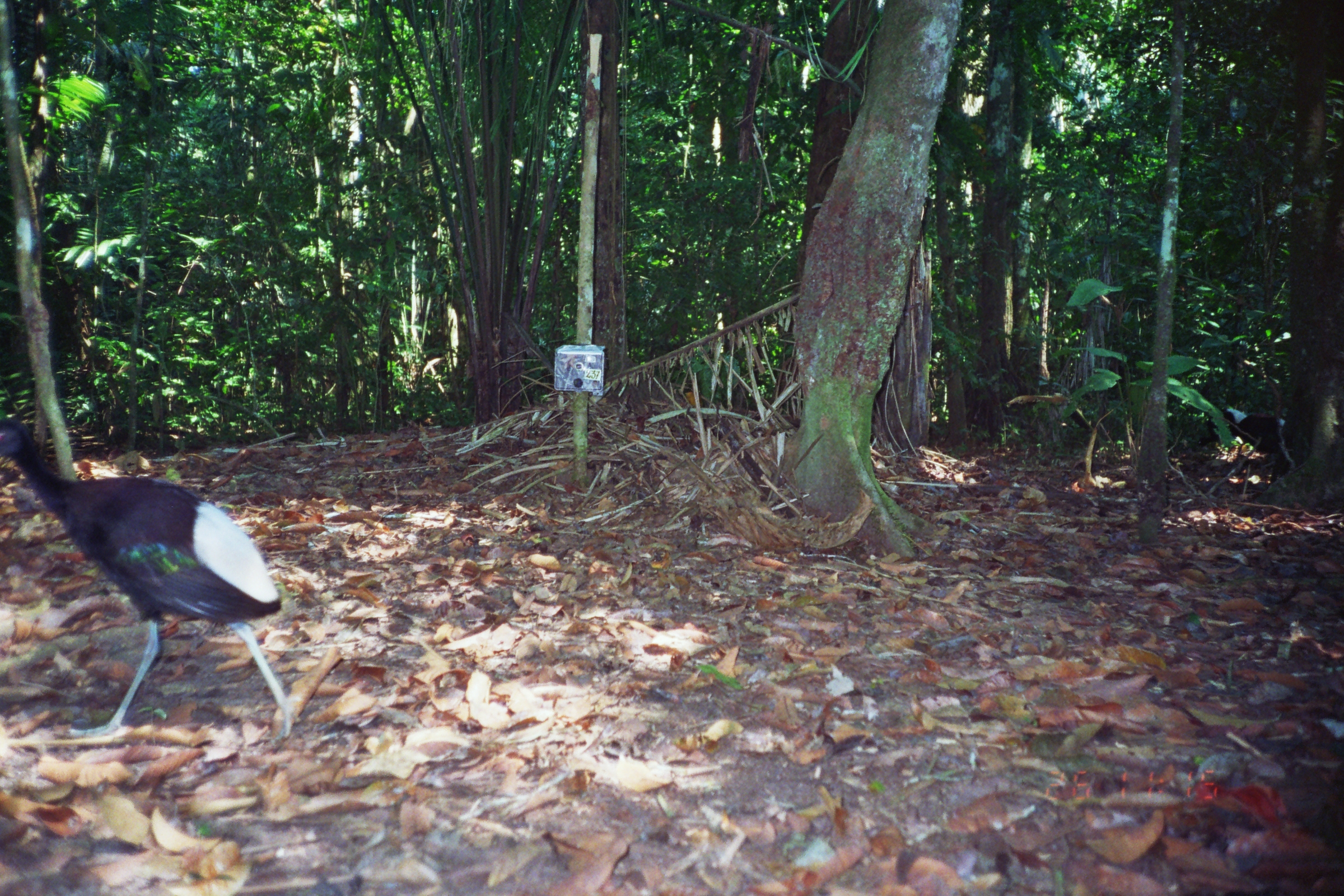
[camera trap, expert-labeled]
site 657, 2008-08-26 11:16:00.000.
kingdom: Animalia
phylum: Chordata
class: Aves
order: Gruiformes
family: Psophiidae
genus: Psophia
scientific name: Psophia leucoptera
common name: pale-winged trumpeter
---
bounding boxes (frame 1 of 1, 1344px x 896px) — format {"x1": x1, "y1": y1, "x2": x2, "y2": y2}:
psophia leucoptera: {"x1": 0, "y1": 414, "x2": 302, "y2": 757}